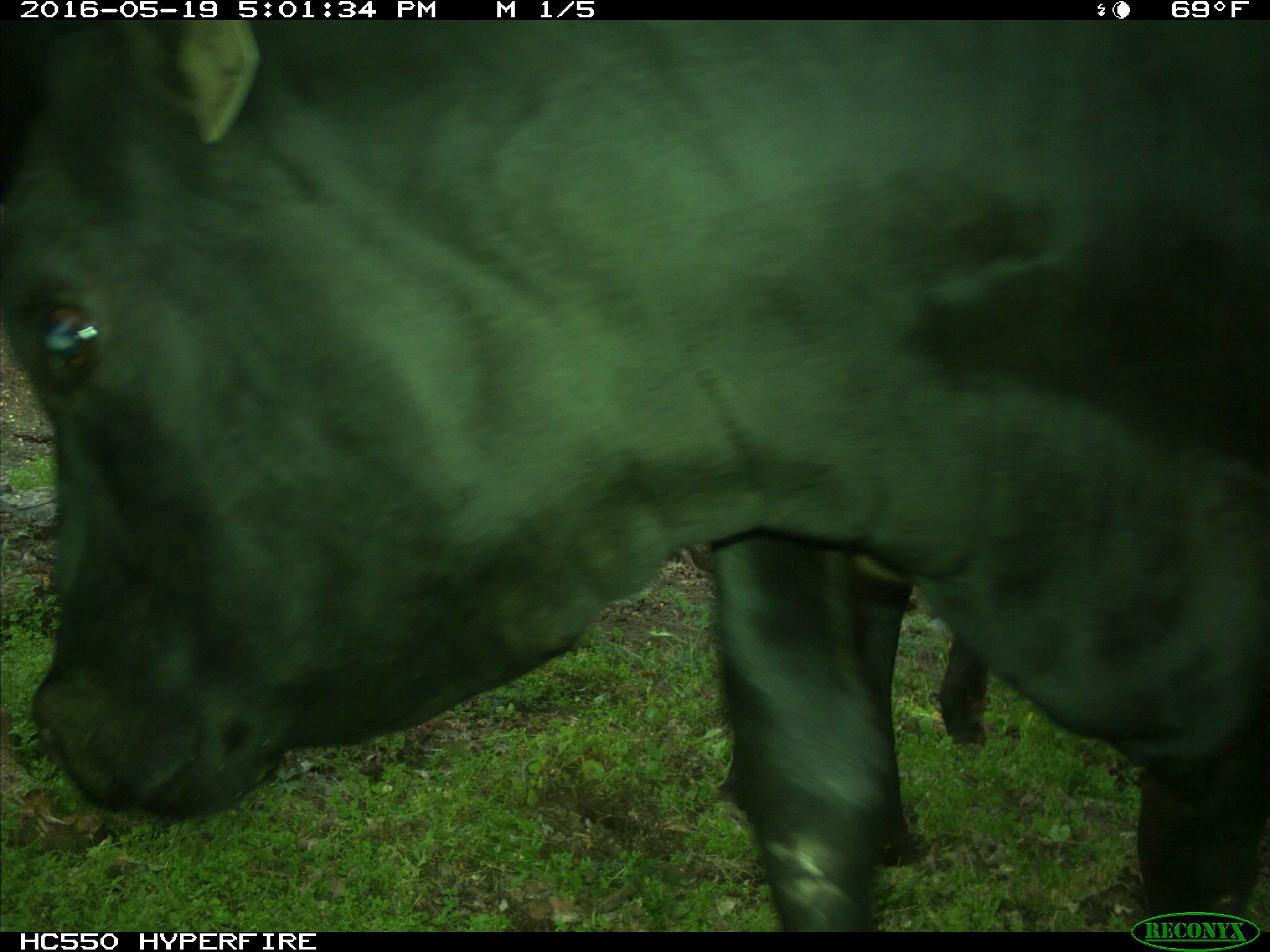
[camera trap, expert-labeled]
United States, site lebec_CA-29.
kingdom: Animalia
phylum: Chordata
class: Mammalia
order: Artiodactyla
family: Bovidae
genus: Bos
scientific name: Bos taurus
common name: domestic cow